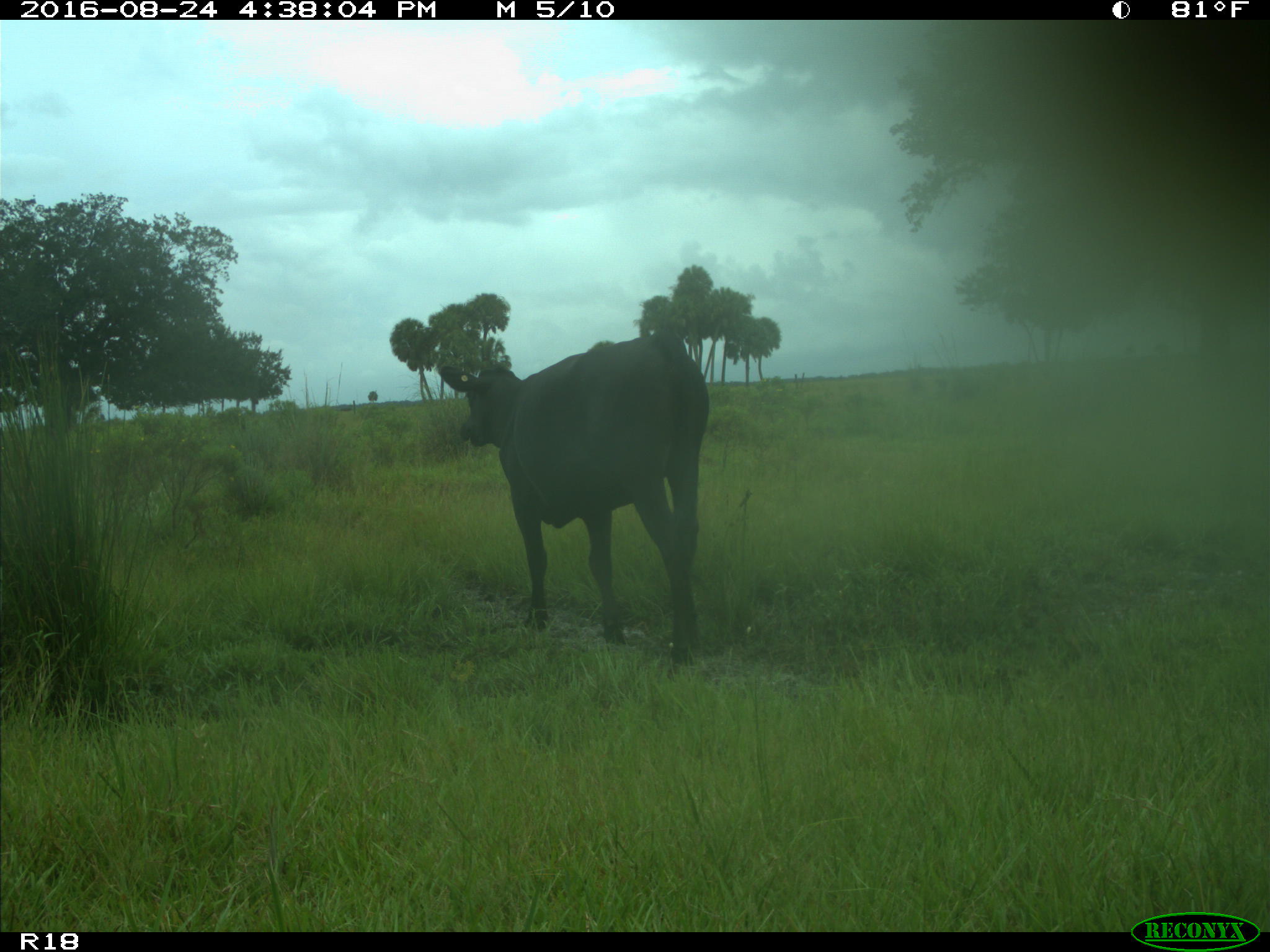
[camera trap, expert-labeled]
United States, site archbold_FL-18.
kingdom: Animalia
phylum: Chordata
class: Mammalia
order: Artiodactyla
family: Bovidae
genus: Bos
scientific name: Bos taurus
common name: domestic cow